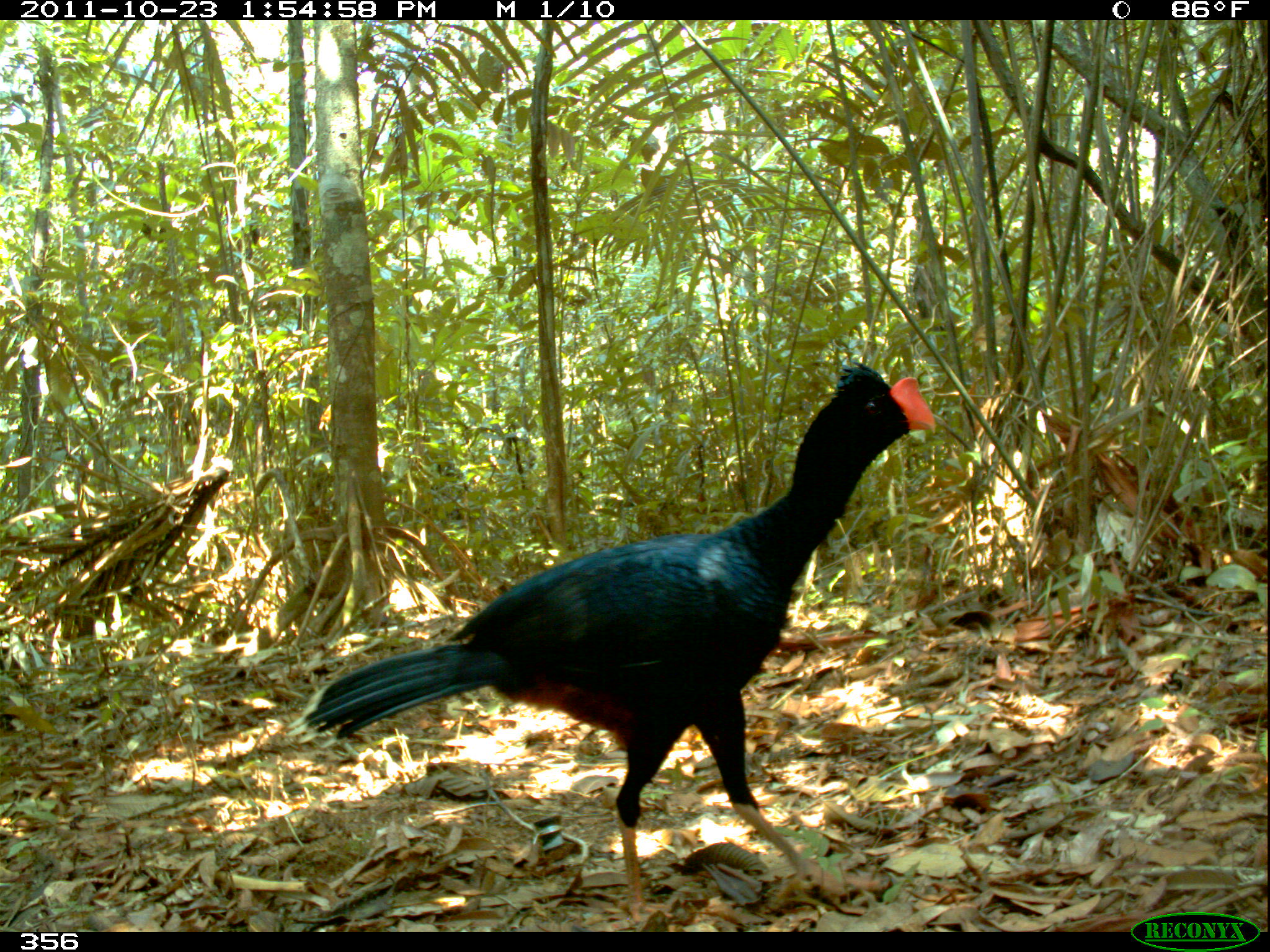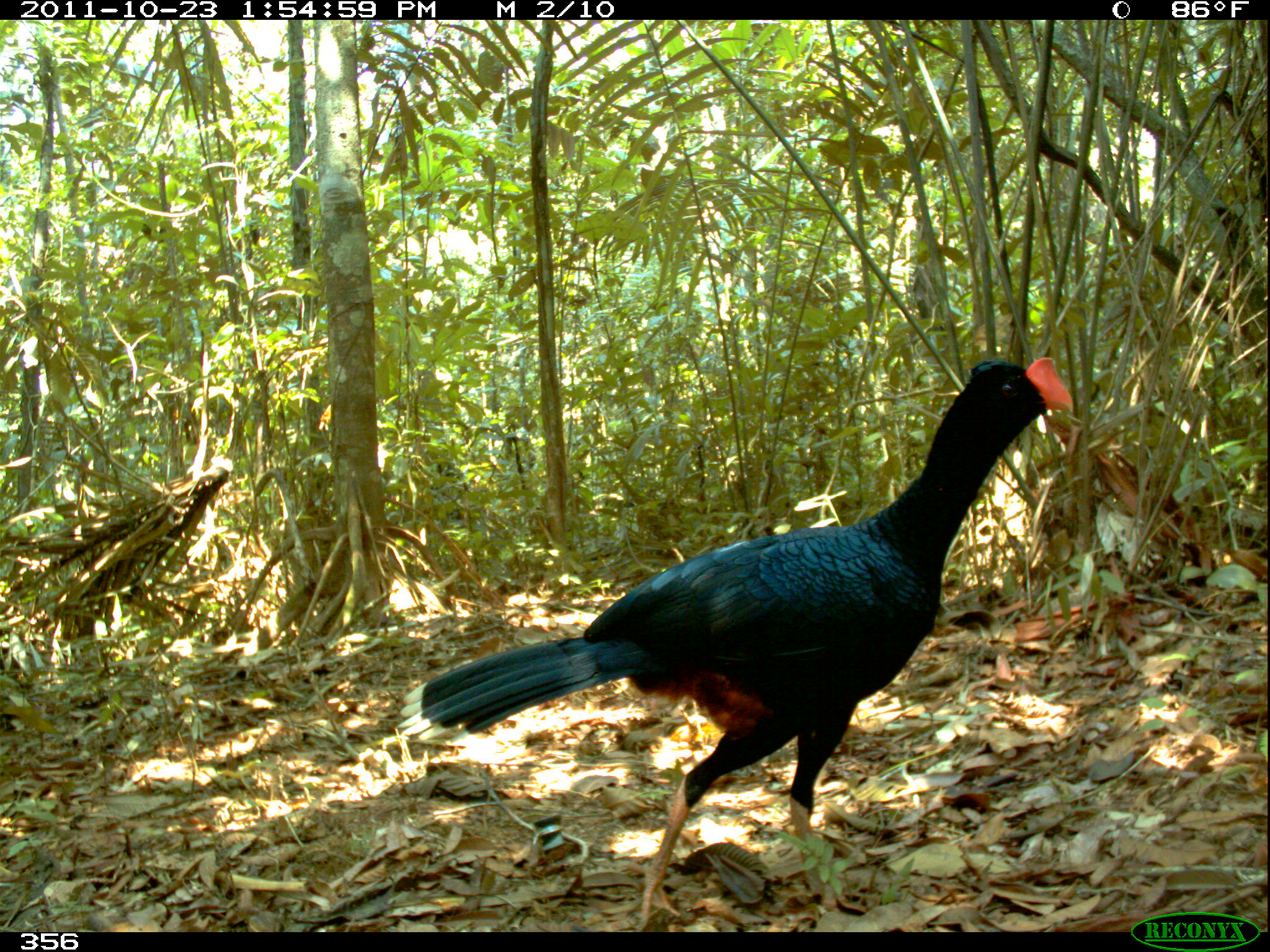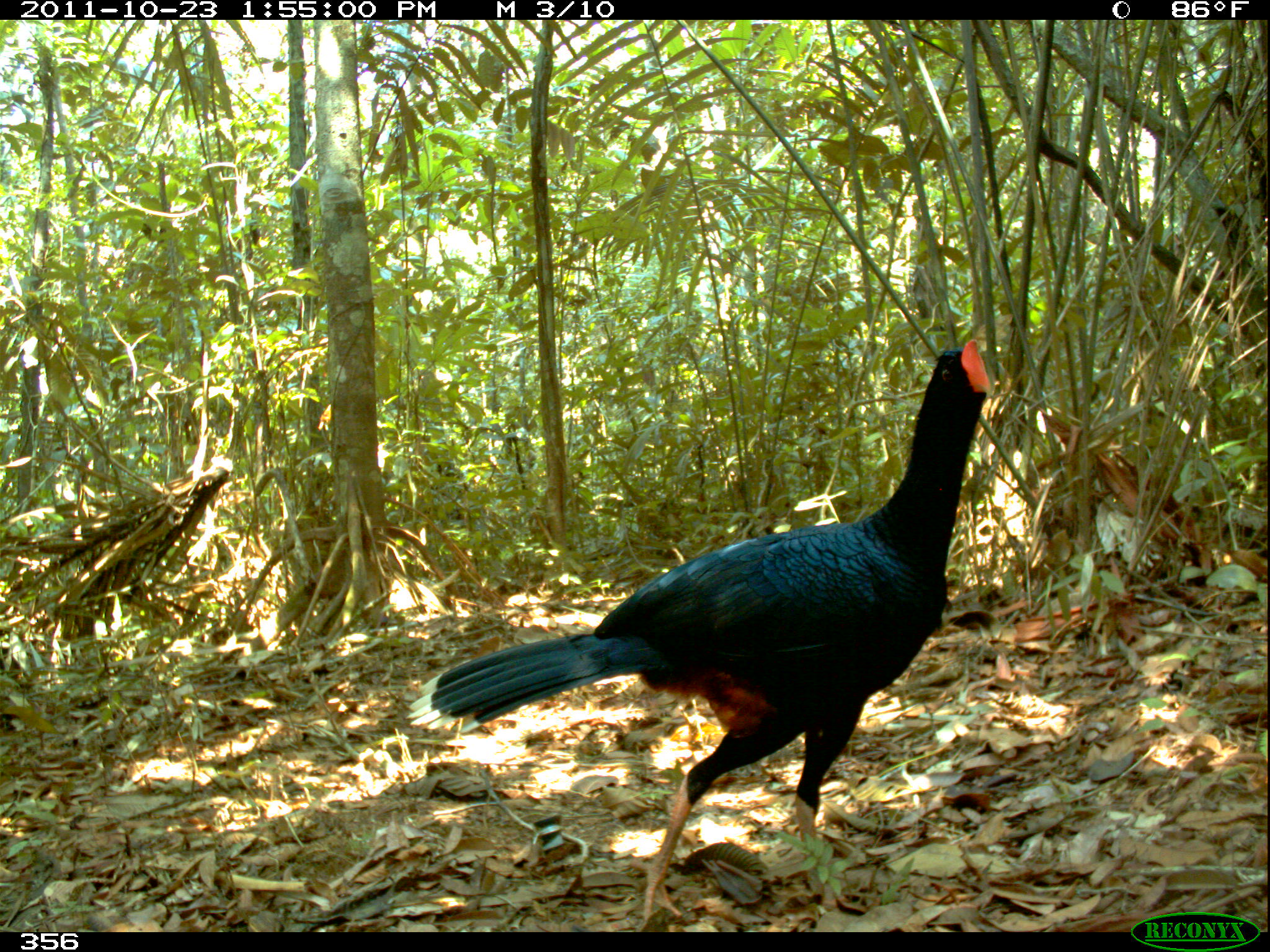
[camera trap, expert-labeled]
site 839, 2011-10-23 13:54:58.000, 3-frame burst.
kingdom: Animalia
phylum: Chordata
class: Aves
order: Galliformes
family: Cracidae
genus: Mitu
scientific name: Mitu tuberosum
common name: razor-billed curassow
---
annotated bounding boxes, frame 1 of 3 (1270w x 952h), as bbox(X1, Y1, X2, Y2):
mitu tuberosum: bbox(285, 358, 938, 925)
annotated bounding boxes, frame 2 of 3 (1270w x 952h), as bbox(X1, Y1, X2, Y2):
mitu tuberosum: bbox(396, 355, 1074, 932)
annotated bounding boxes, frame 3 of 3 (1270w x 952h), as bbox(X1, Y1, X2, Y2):
mitu tuberosum: bbox(405, 337, 992, 932)